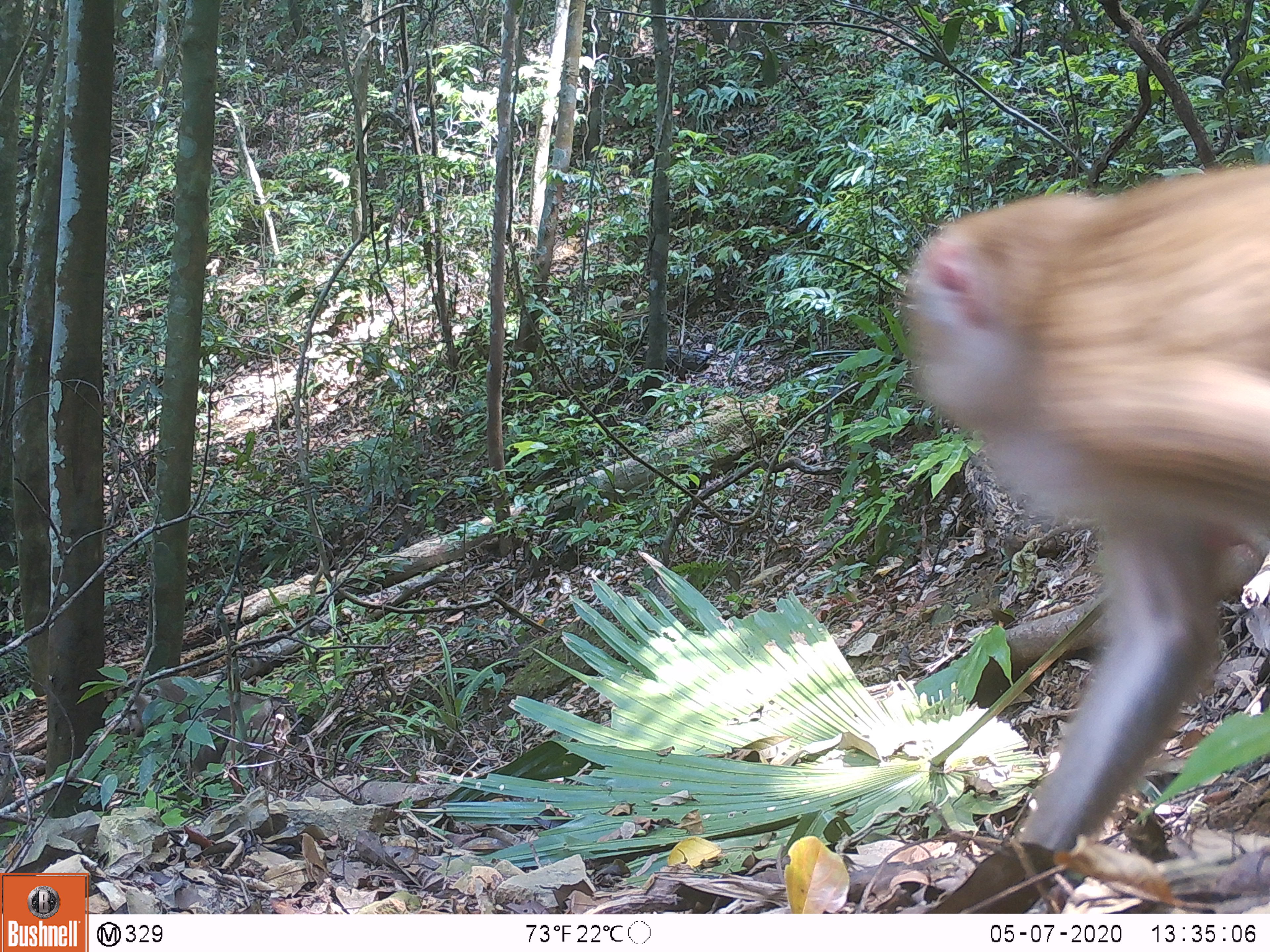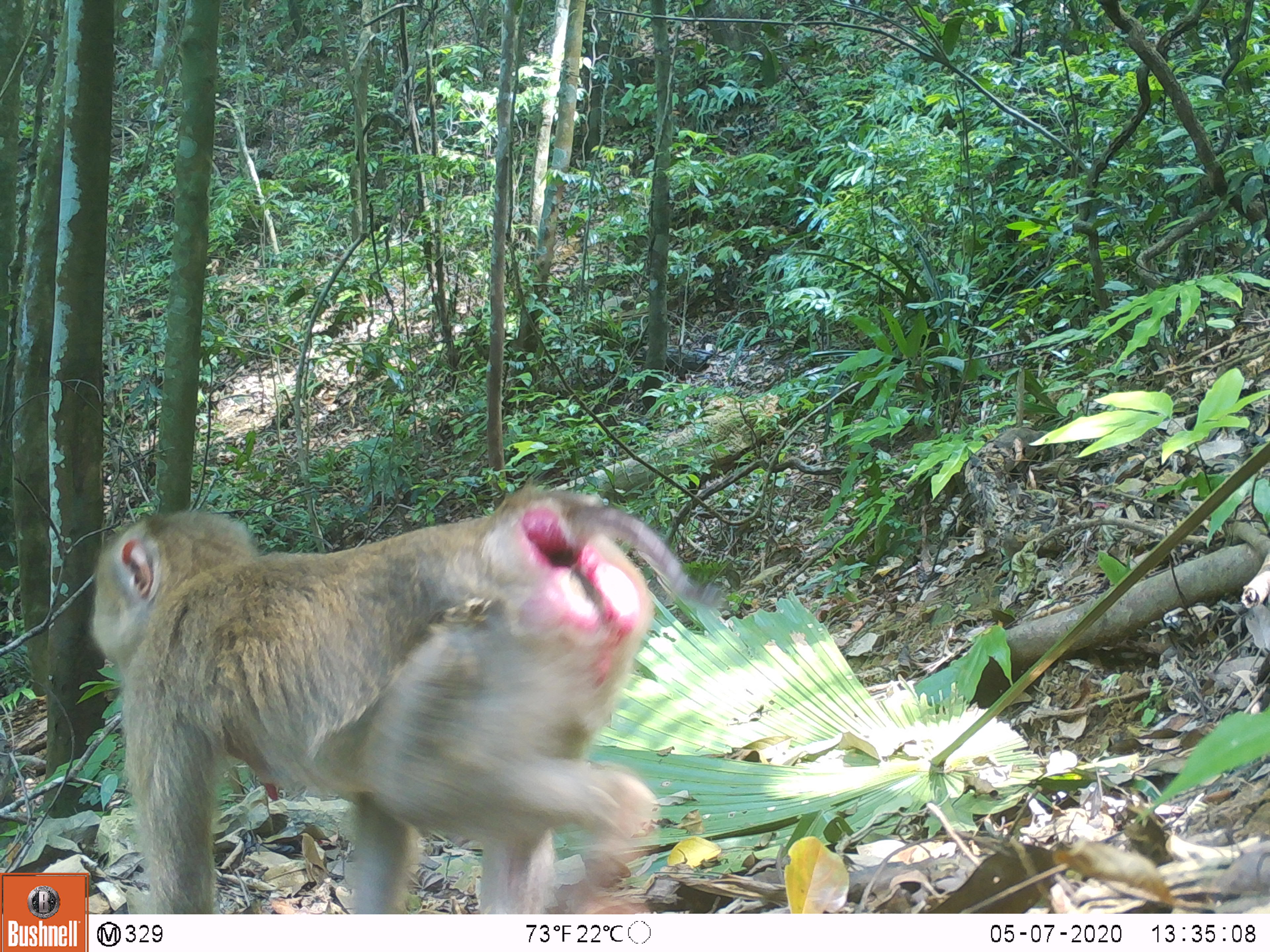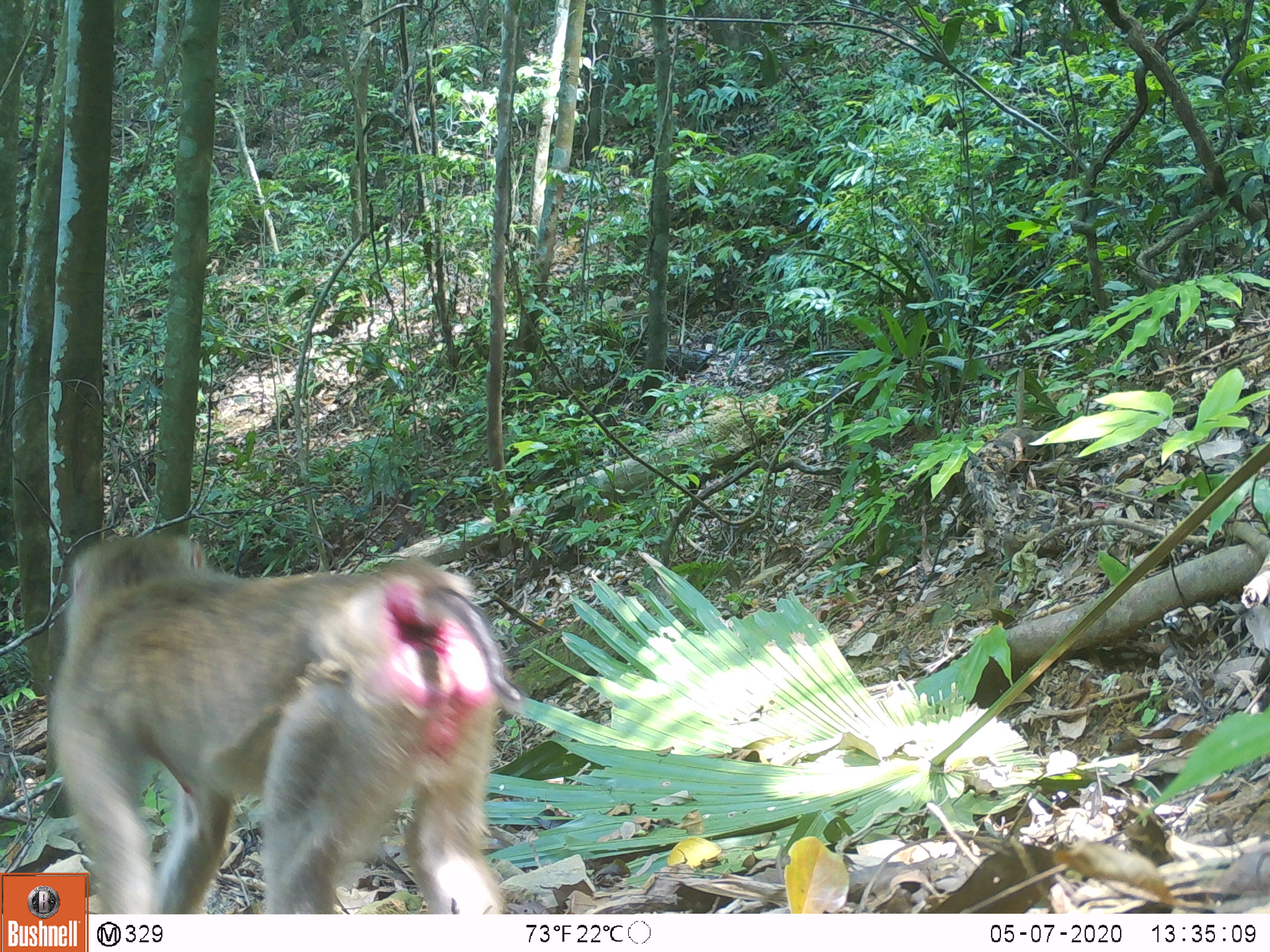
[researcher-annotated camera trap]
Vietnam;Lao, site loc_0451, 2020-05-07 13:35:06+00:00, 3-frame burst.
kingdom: Animalia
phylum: Chordata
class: Mammalia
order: Primates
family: Cercopithecidae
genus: Macaca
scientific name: Macaca nemestrina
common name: pig-tailed macaque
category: pig tailed macaque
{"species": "pig tailed macaque (pig-tailed macaque) (Macaca nemestrina)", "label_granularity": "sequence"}